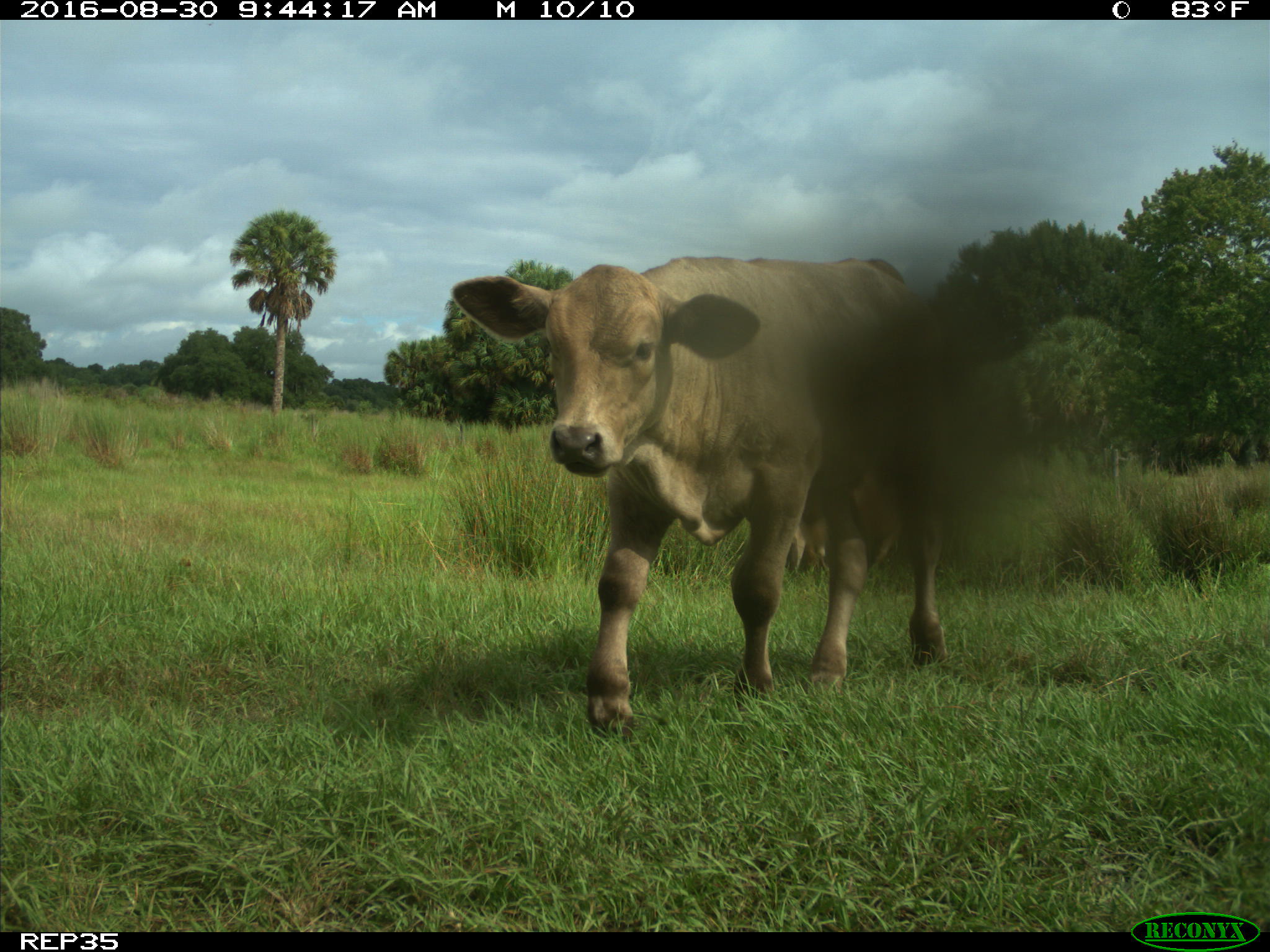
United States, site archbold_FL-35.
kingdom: Animalia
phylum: Chordata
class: Mammalia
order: Artiodactyla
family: Bovidae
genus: Bos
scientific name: Bos taurus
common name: domestic cow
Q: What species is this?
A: Bos taurus (domestic cow).